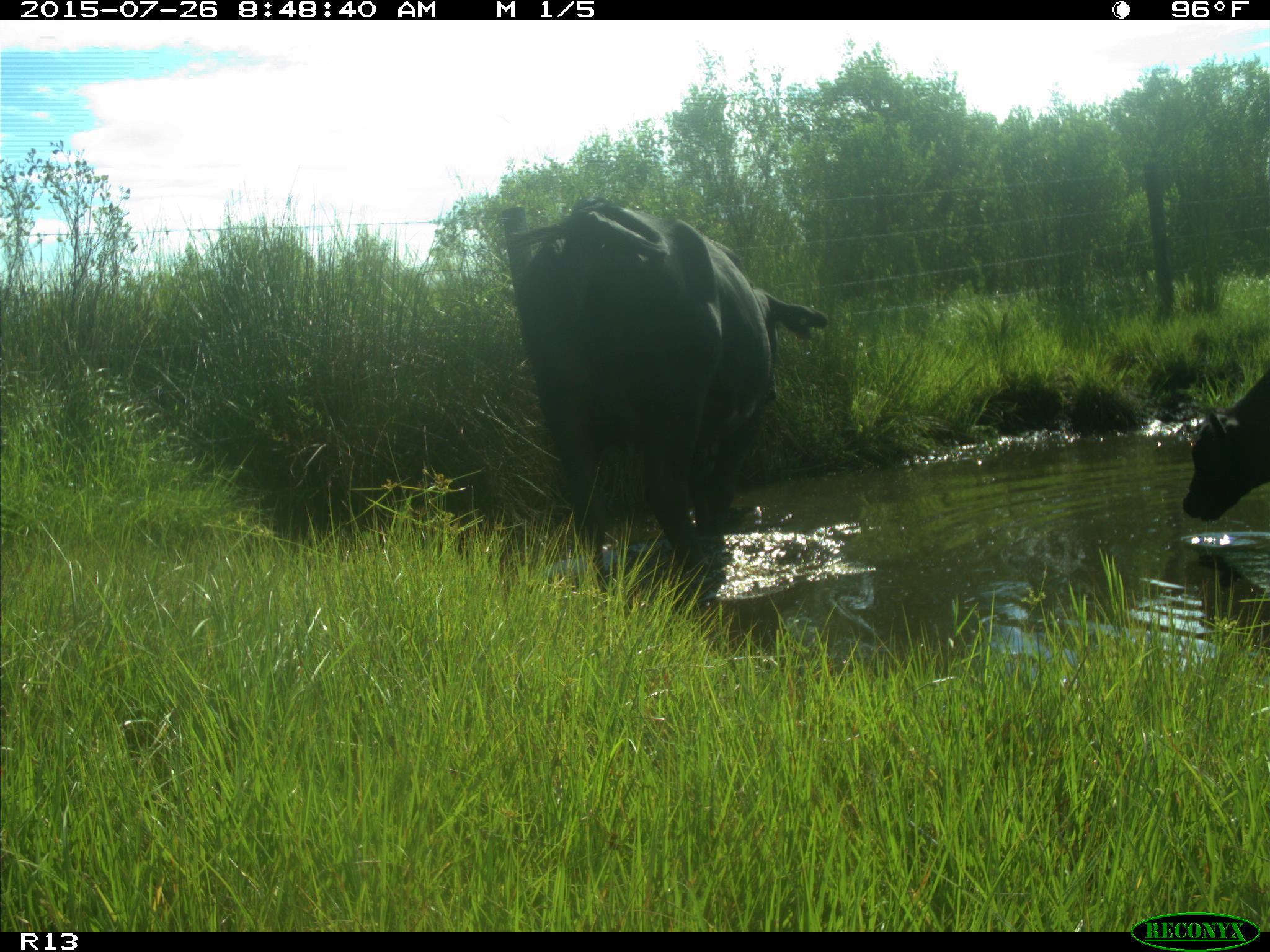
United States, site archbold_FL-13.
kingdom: Animalia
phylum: Chordata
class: Mammalia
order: Artiodactyla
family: Bovidae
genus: Bos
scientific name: Bos taurus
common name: domestic cow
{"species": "Bos taurus (domestic cow)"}